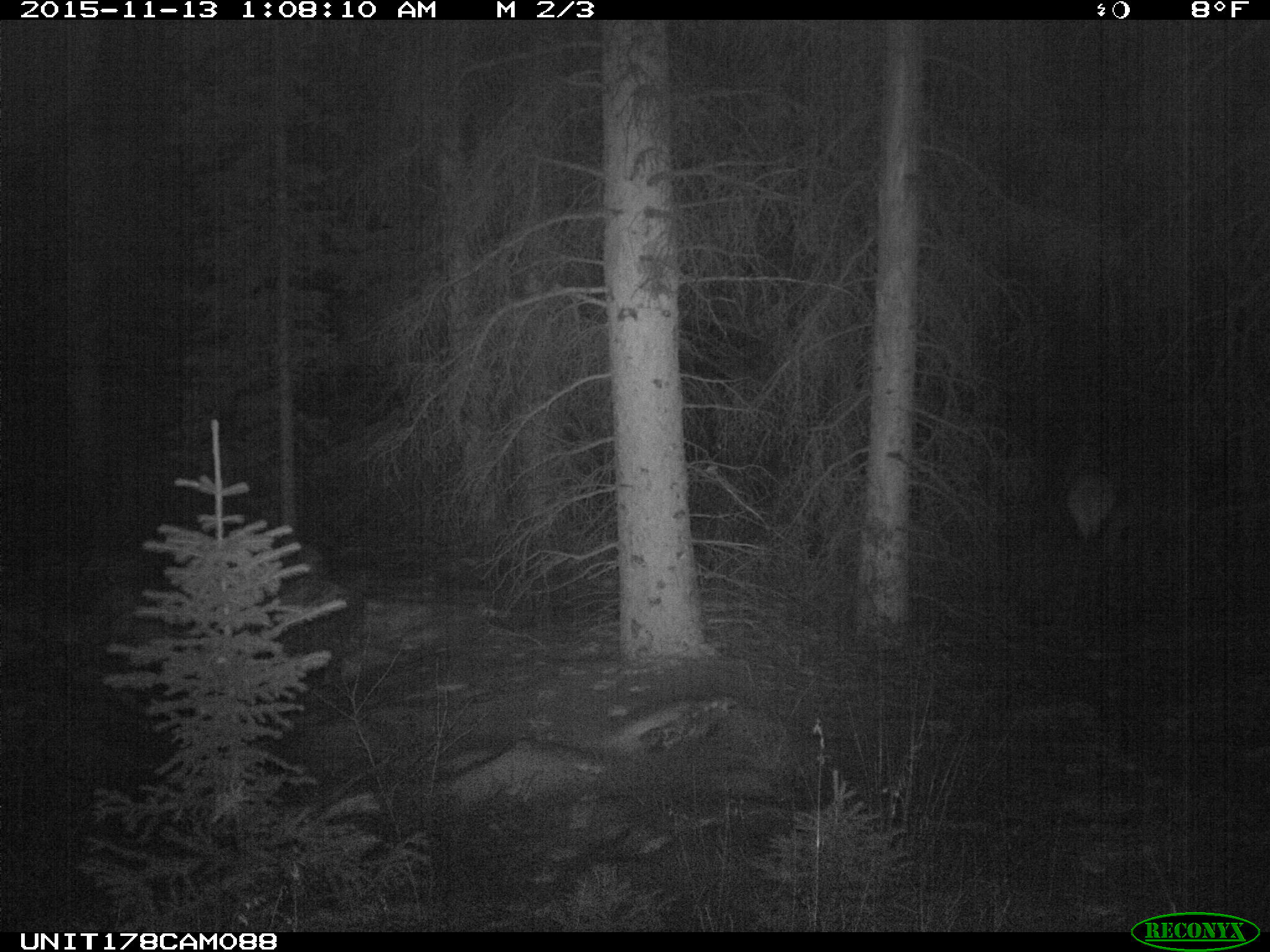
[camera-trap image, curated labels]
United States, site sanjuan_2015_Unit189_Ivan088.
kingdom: Animalia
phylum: Chordata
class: Mammalia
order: Artiodactyla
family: Cervidae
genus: Cervus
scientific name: Cervus elaphus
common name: red deer